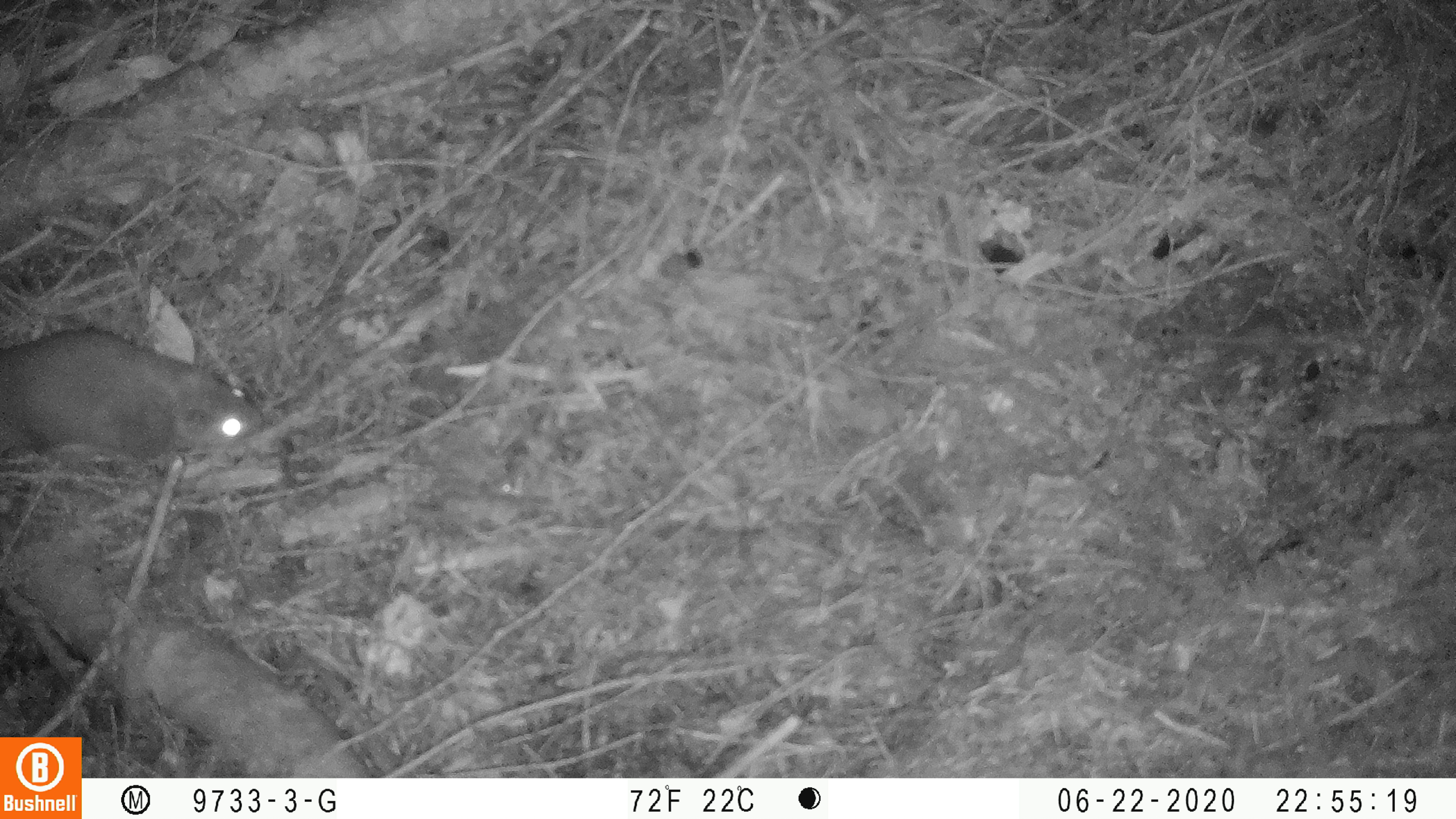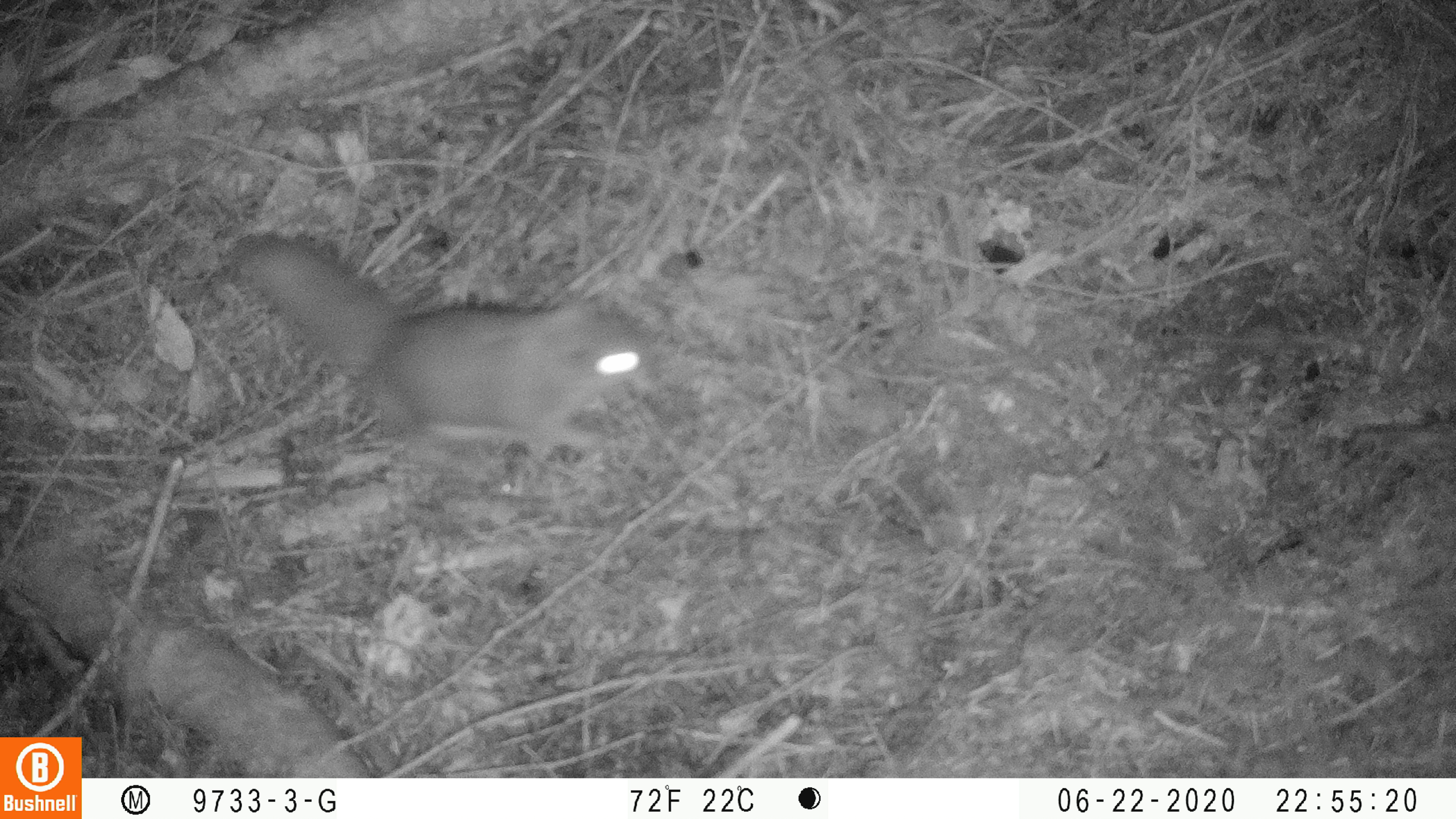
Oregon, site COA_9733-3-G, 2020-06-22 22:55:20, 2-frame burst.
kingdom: Animalia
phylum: Chordata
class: Mammalia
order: Rodentia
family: Sciuridae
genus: Glaucomys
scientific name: Glaucomys oregonensis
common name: humboldt's flying squirrel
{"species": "humboldt's flying squirrel (Glaucomys oregonensis)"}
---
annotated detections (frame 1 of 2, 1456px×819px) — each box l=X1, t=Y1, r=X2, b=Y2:
humboldt's flying squirrel: l=2, t=319, r=275, b=476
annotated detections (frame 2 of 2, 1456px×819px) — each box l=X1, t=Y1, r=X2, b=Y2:
humboldt's flying squirrel: l=216, t=226, r=670, b=470